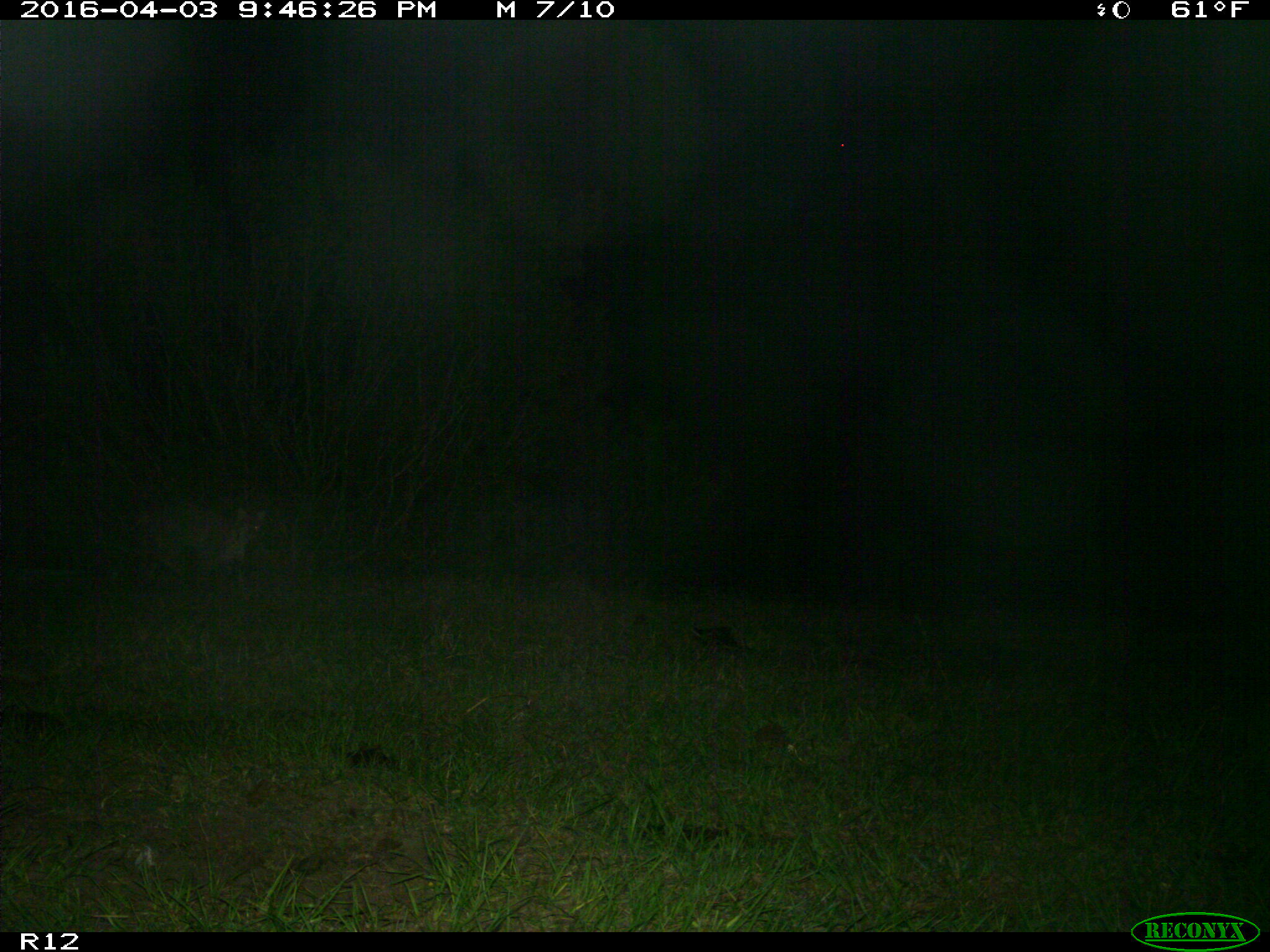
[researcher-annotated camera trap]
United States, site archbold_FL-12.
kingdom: Animalia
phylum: Chordata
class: Mammalia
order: Carnivora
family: Felidae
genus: Lynx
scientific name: Lynx rufus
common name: bobcat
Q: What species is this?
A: Lynx rufus (bobcat).